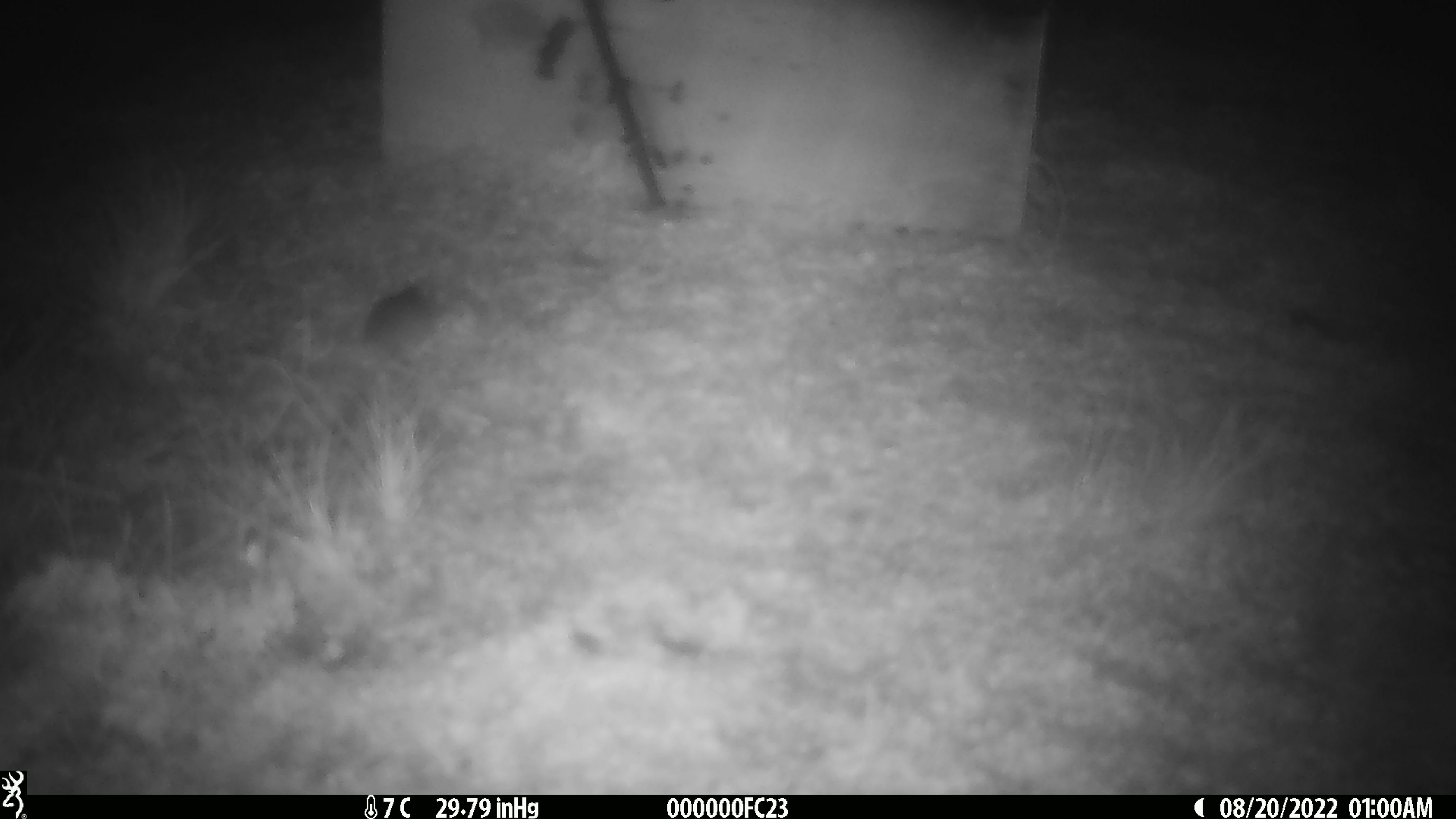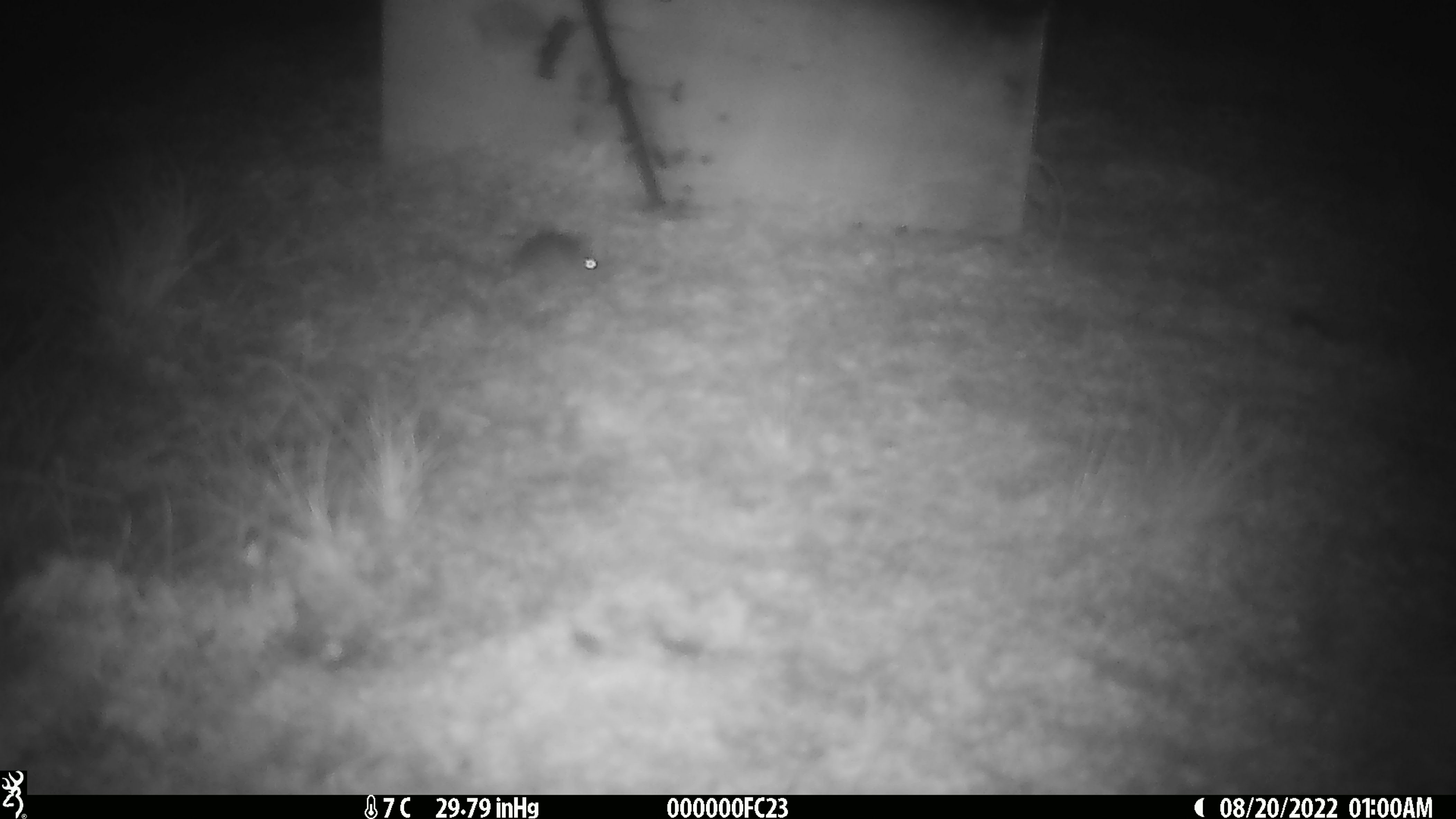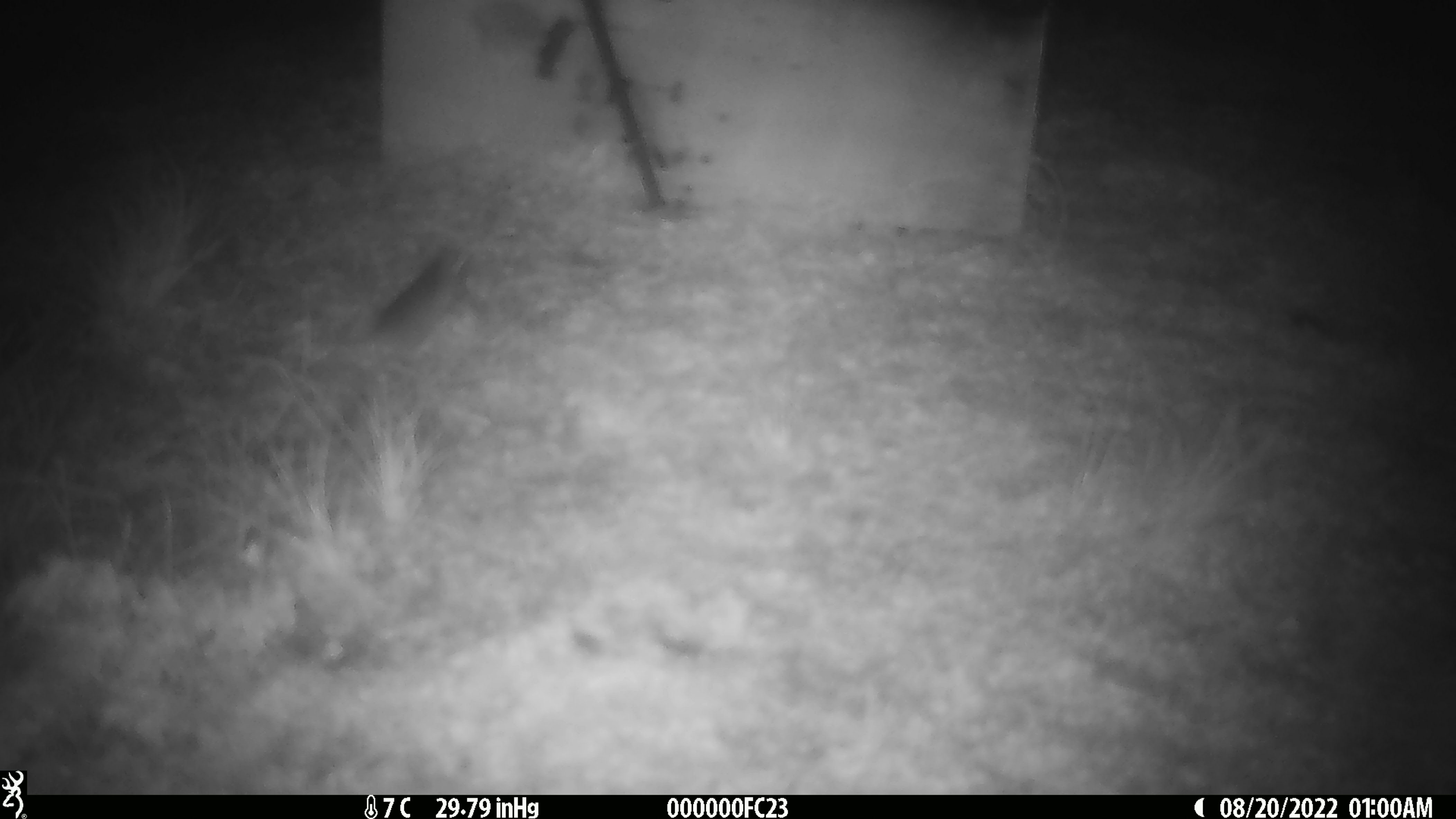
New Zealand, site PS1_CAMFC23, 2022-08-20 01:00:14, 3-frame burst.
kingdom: Animalia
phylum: Chordata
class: Mammalia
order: Rodentia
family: Muridae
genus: Mus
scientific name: Mus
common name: mouse